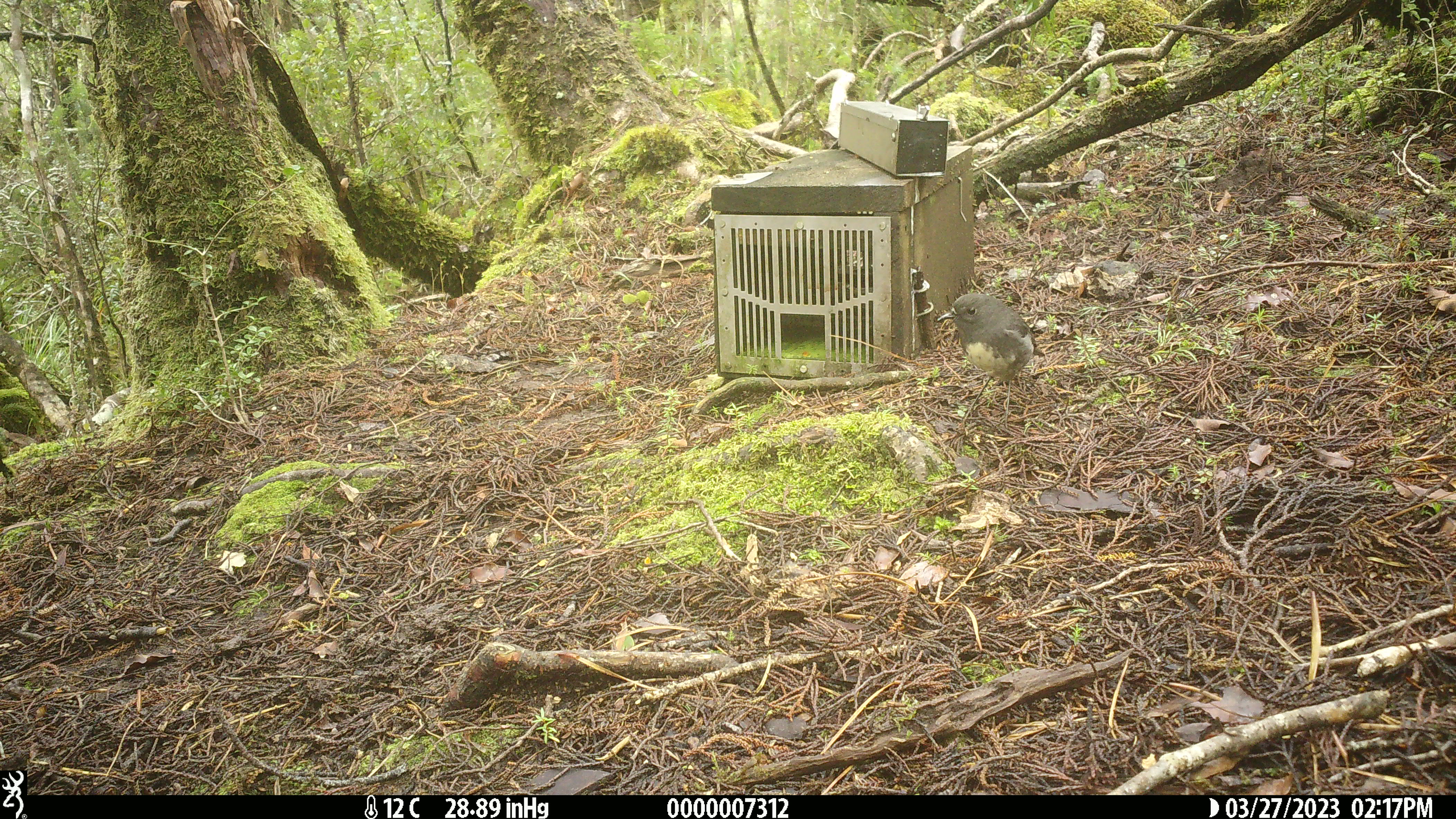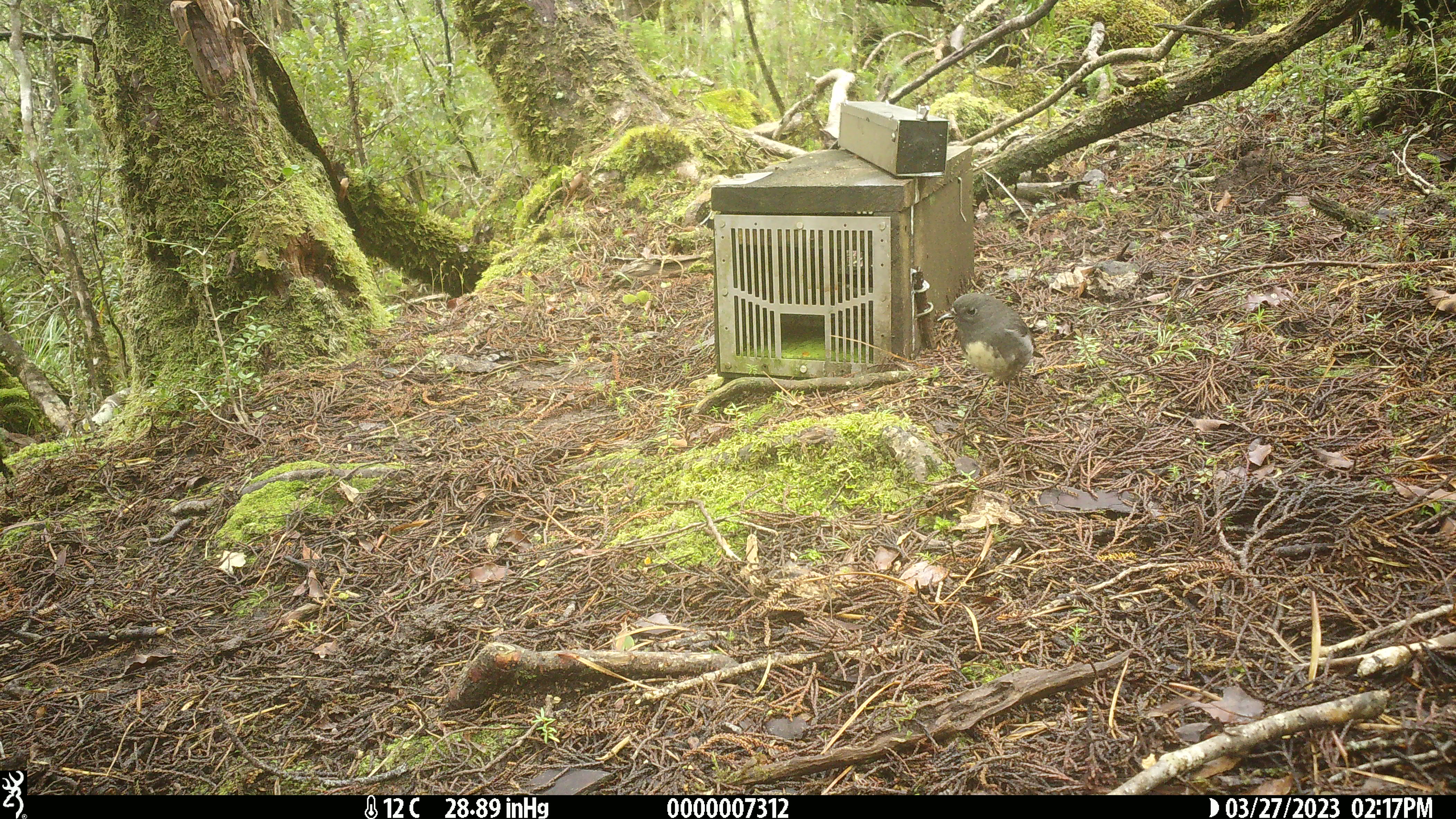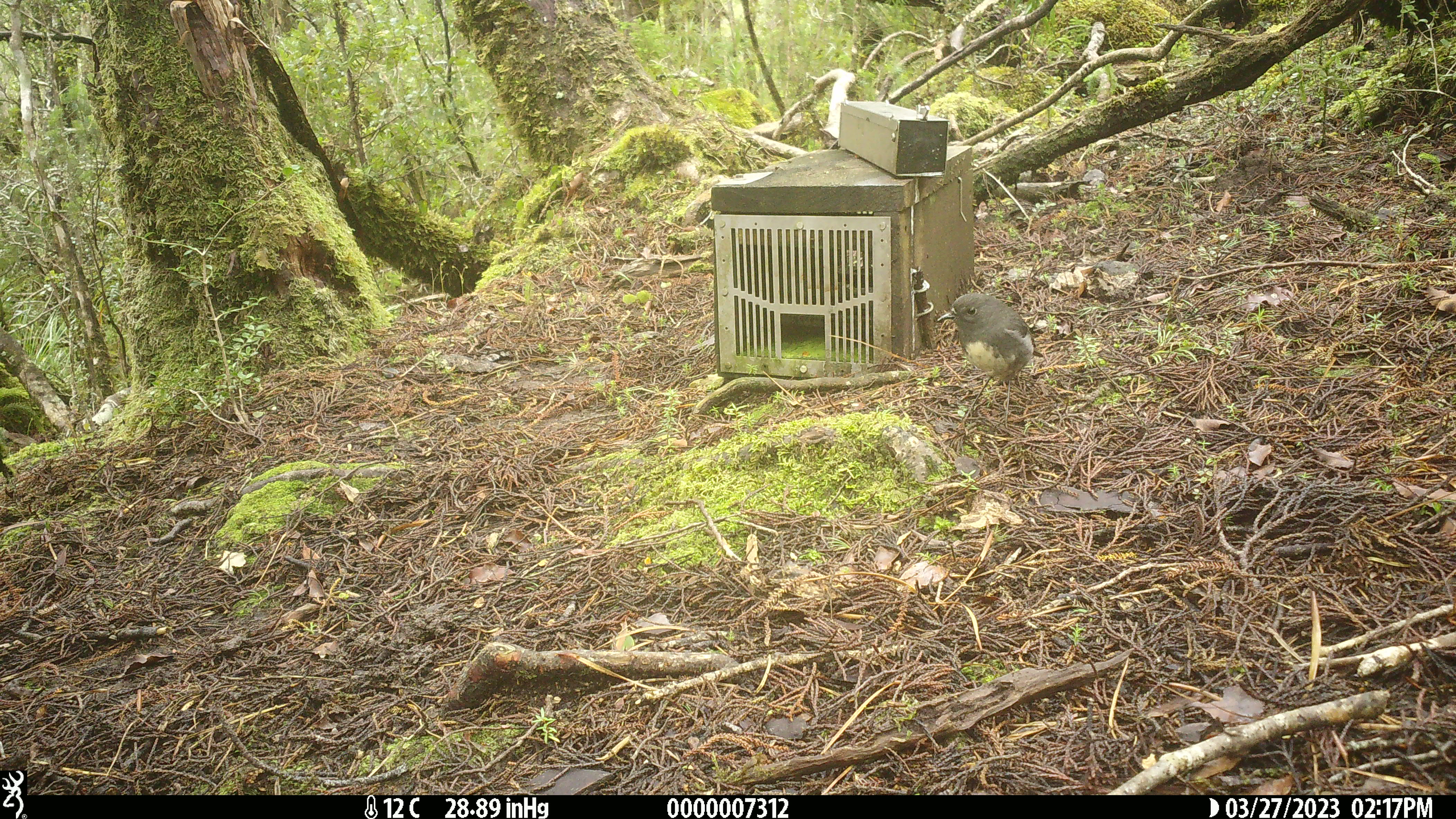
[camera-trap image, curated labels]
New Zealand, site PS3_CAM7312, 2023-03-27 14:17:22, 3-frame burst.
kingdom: Animalia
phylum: Chordata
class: Aves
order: Passeriformes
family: Petroicidae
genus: Petroica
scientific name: Petroica australis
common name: new zealand robin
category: robin